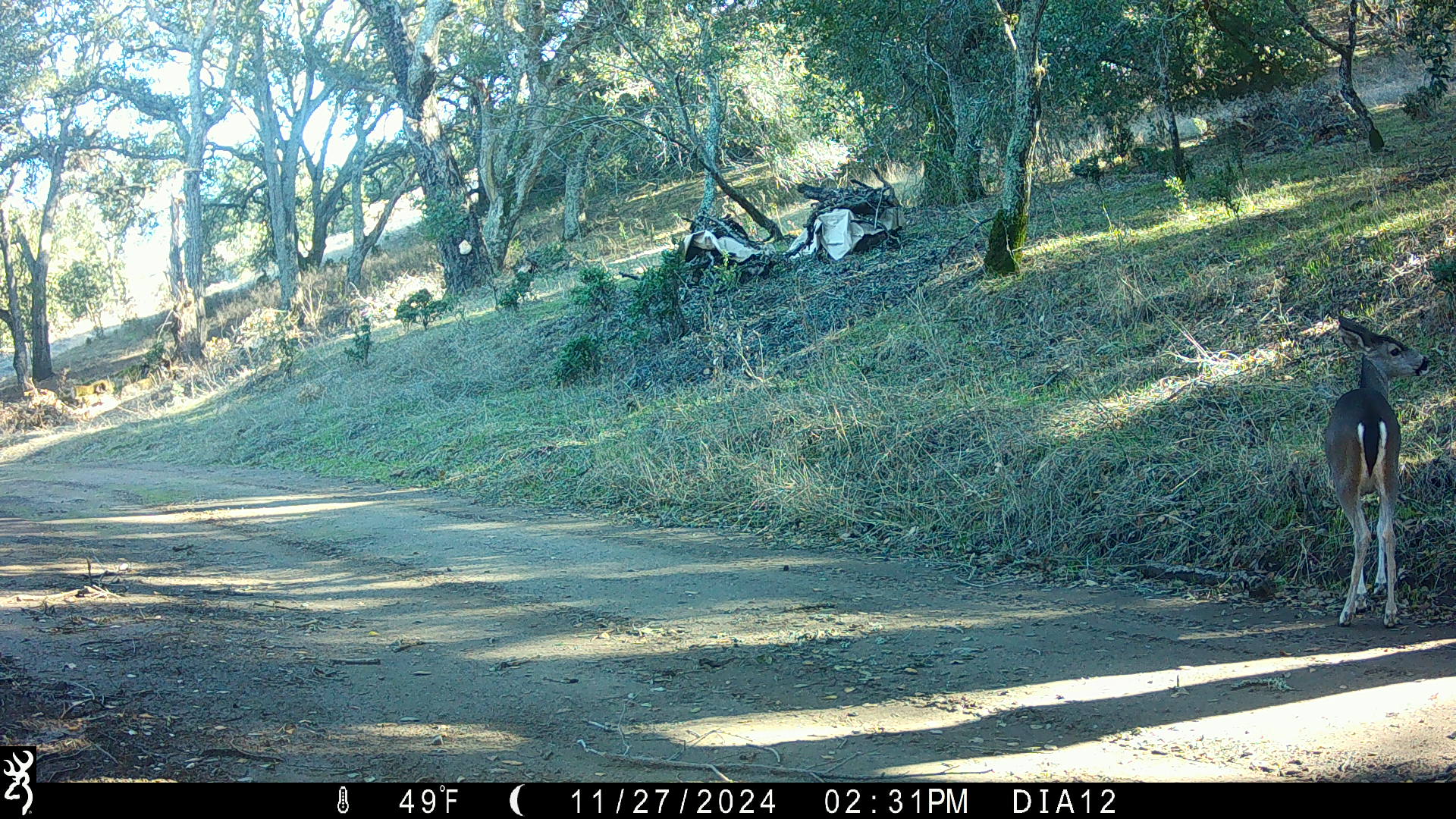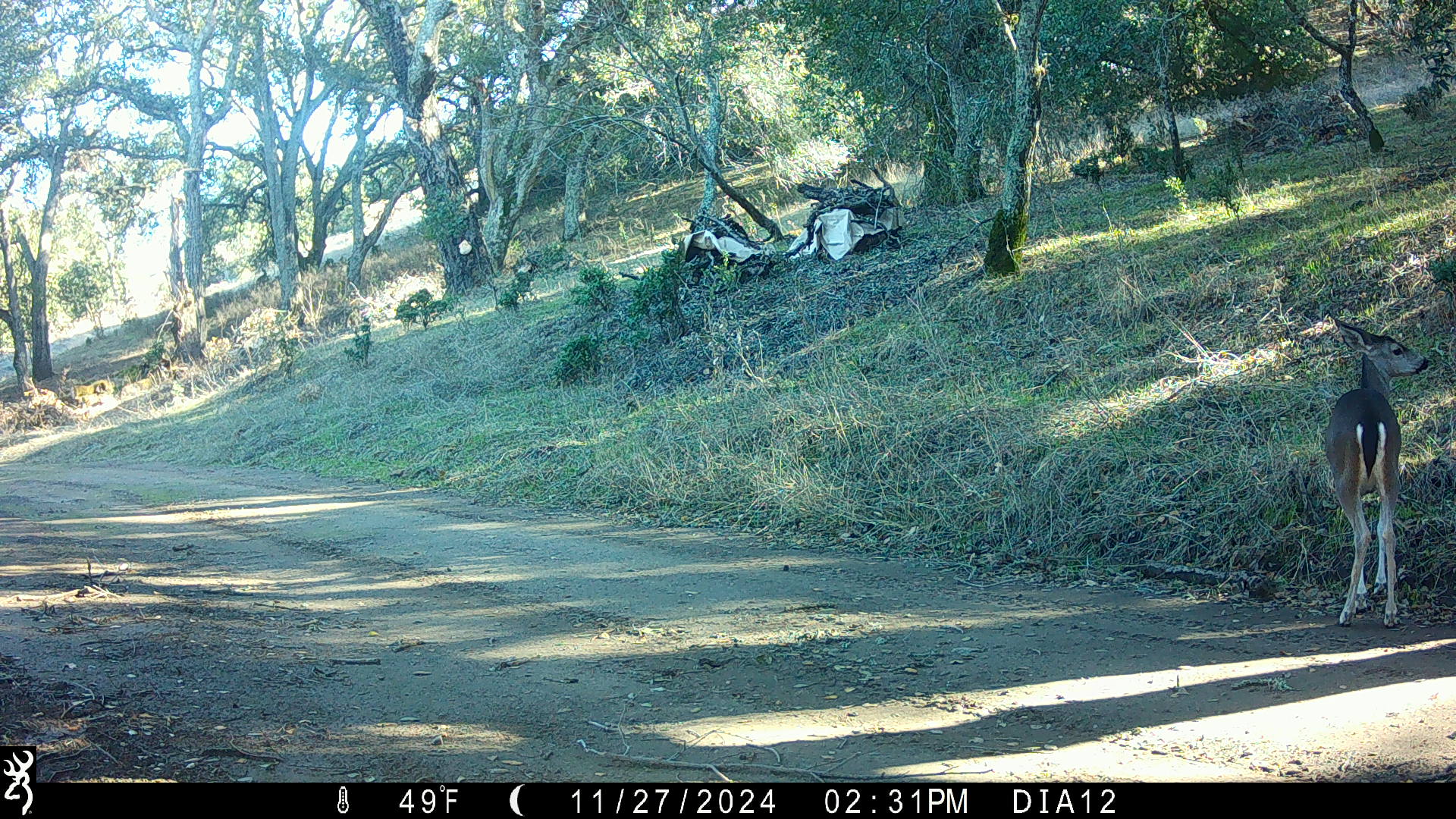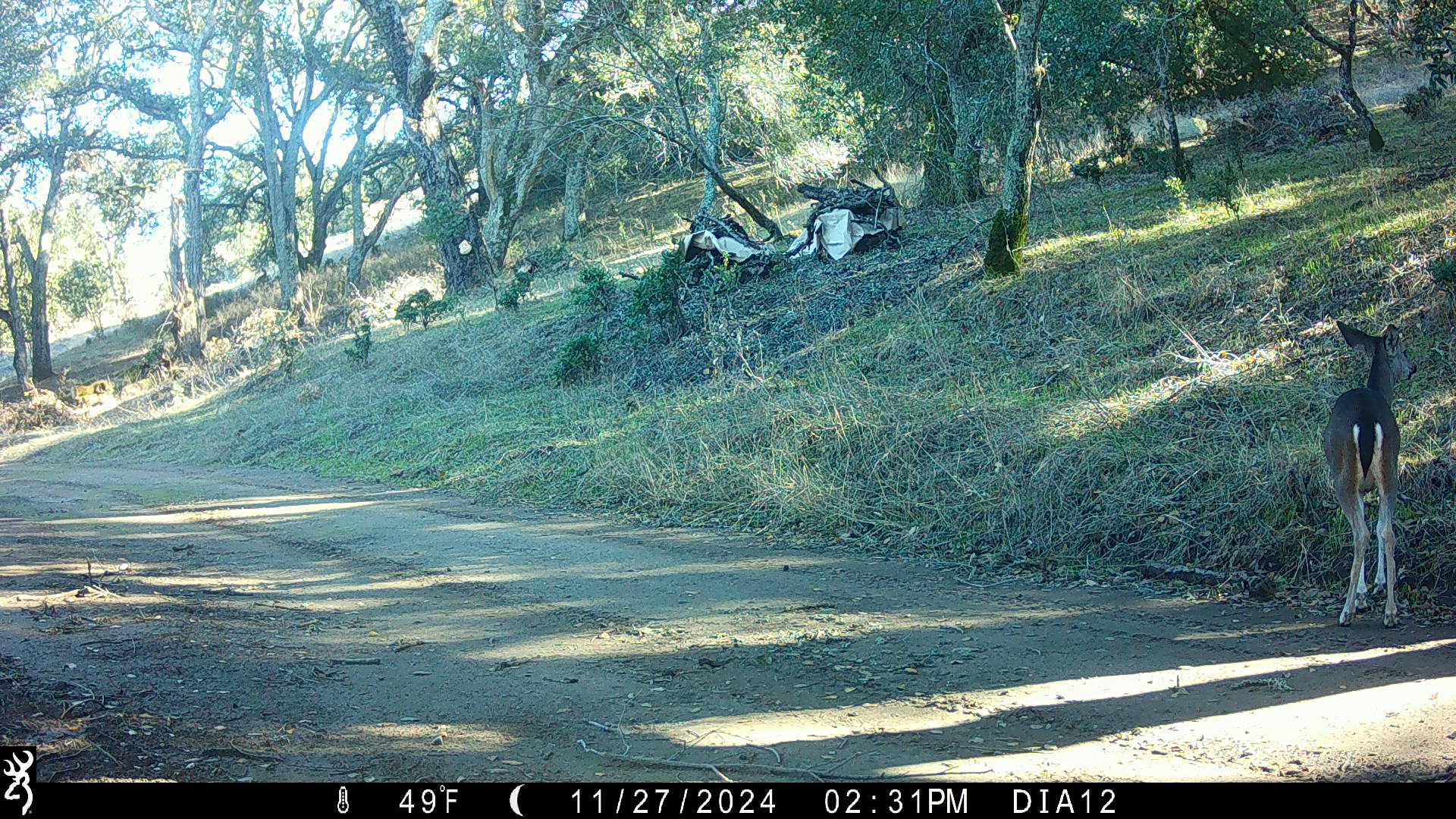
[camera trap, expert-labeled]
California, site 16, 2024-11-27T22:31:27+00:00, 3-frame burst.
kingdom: Animalia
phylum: Chordata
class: Mammalia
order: Artiodactyla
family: Cervidae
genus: Odocoileus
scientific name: Odocoileus hemionus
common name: mule deer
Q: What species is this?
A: Mule deer (Odocoileus hemionus).